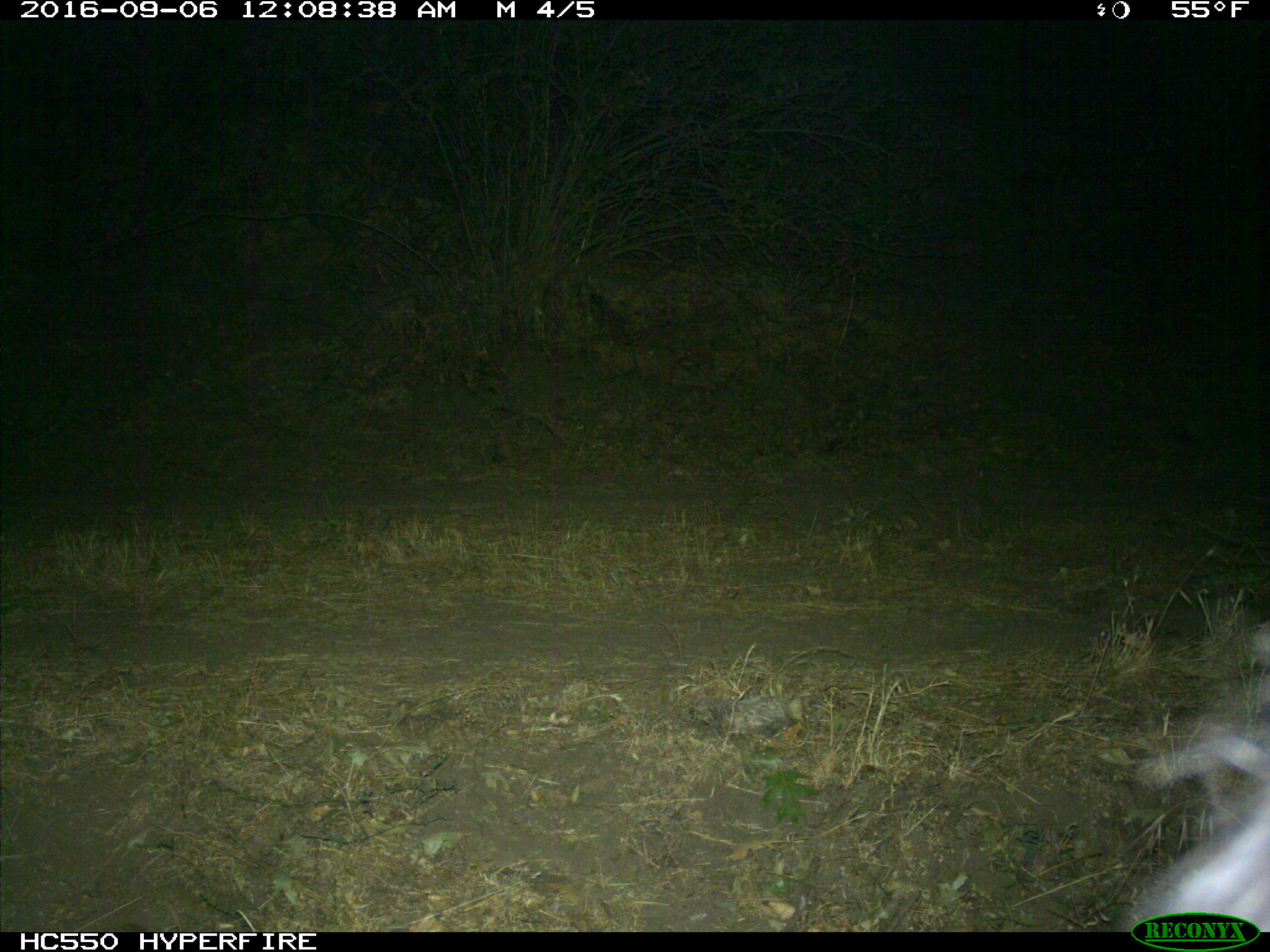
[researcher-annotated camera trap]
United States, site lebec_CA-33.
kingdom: Animalia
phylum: Chordata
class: Mammalia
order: Carnivora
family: Ursidae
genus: Ursus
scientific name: Ursus americanus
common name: american black bear